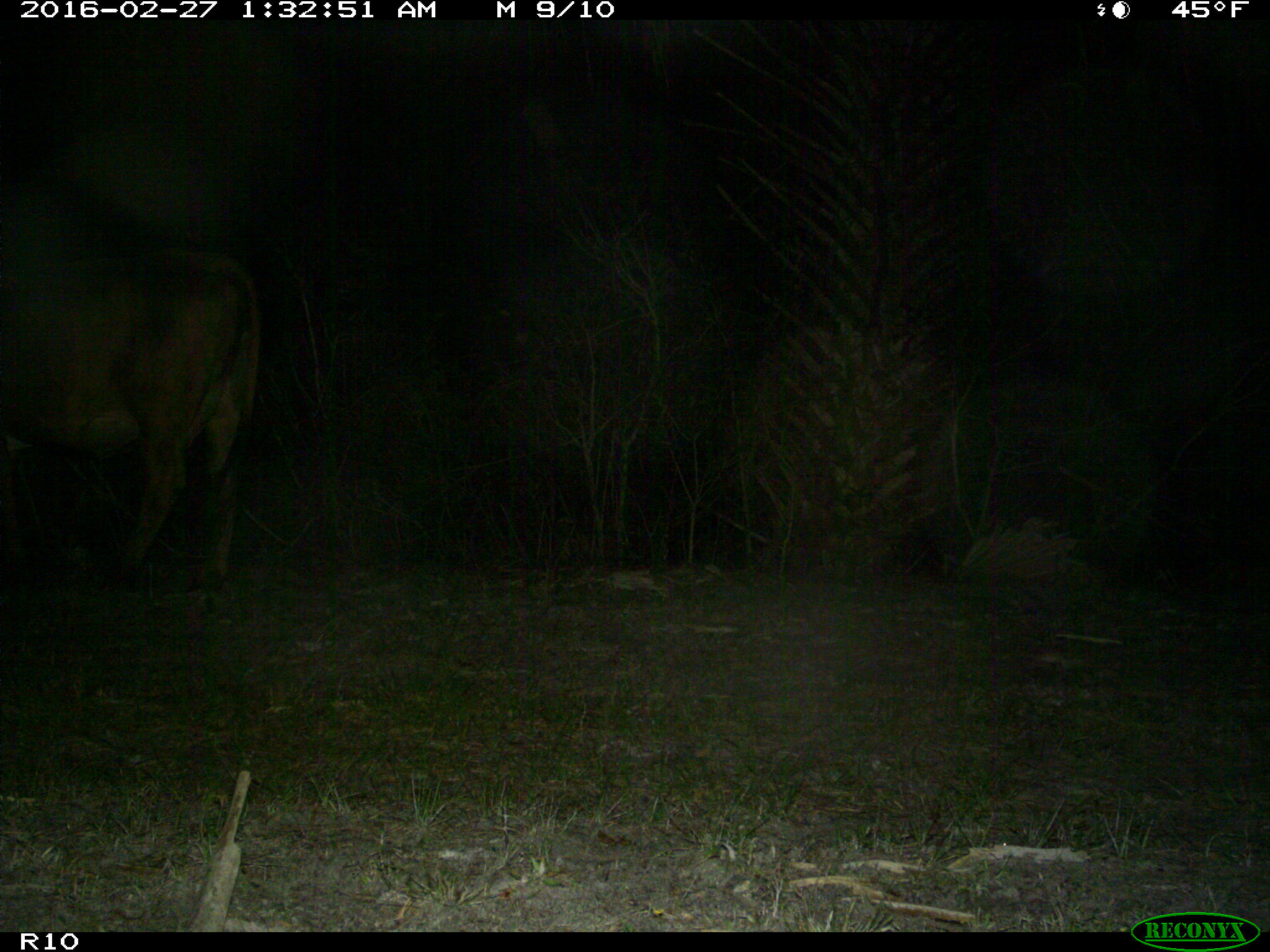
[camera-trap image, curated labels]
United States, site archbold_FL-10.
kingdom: Animalia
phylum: Chordata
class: Mammalia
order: Artiodactyla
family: Bovidae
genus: Bos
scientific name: Bos taurus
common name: domestic cow